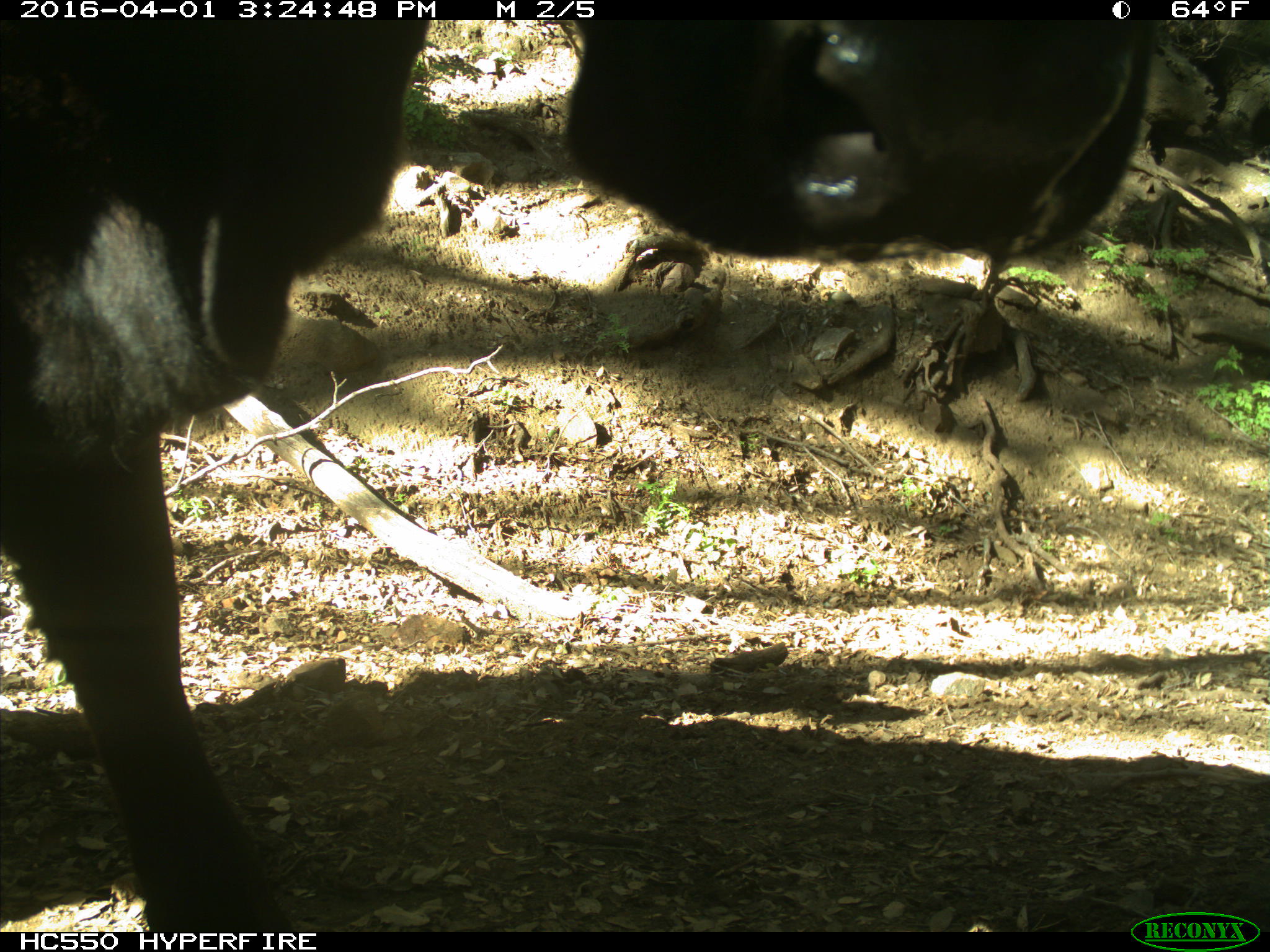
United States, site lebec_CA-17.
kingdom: Animalia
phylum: Chordata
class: Mammalia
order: Artiodactyla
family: Bovidae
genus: Bos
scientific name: Bos taurus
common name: domestic cow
Bos taurus (domestic cow).